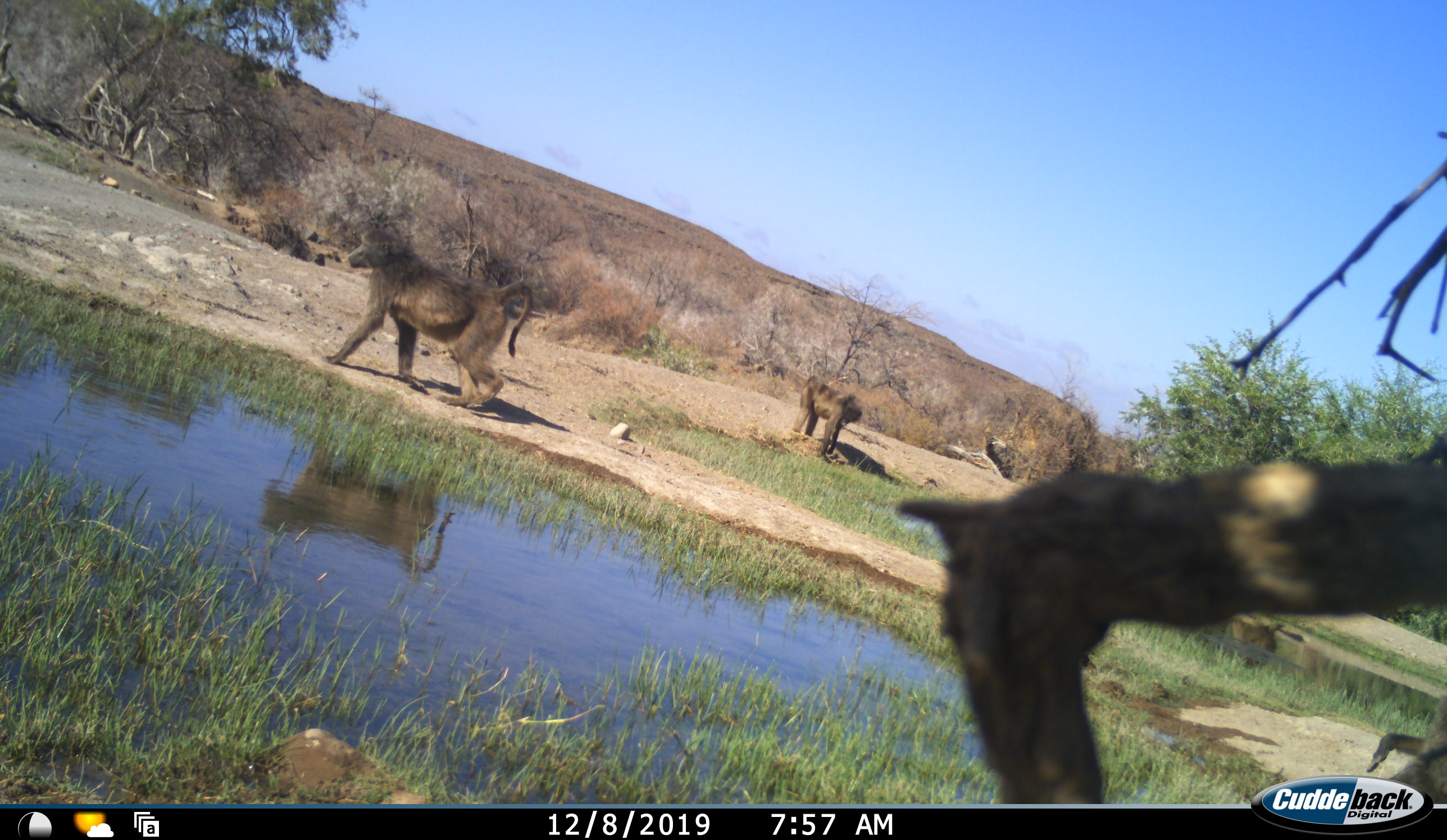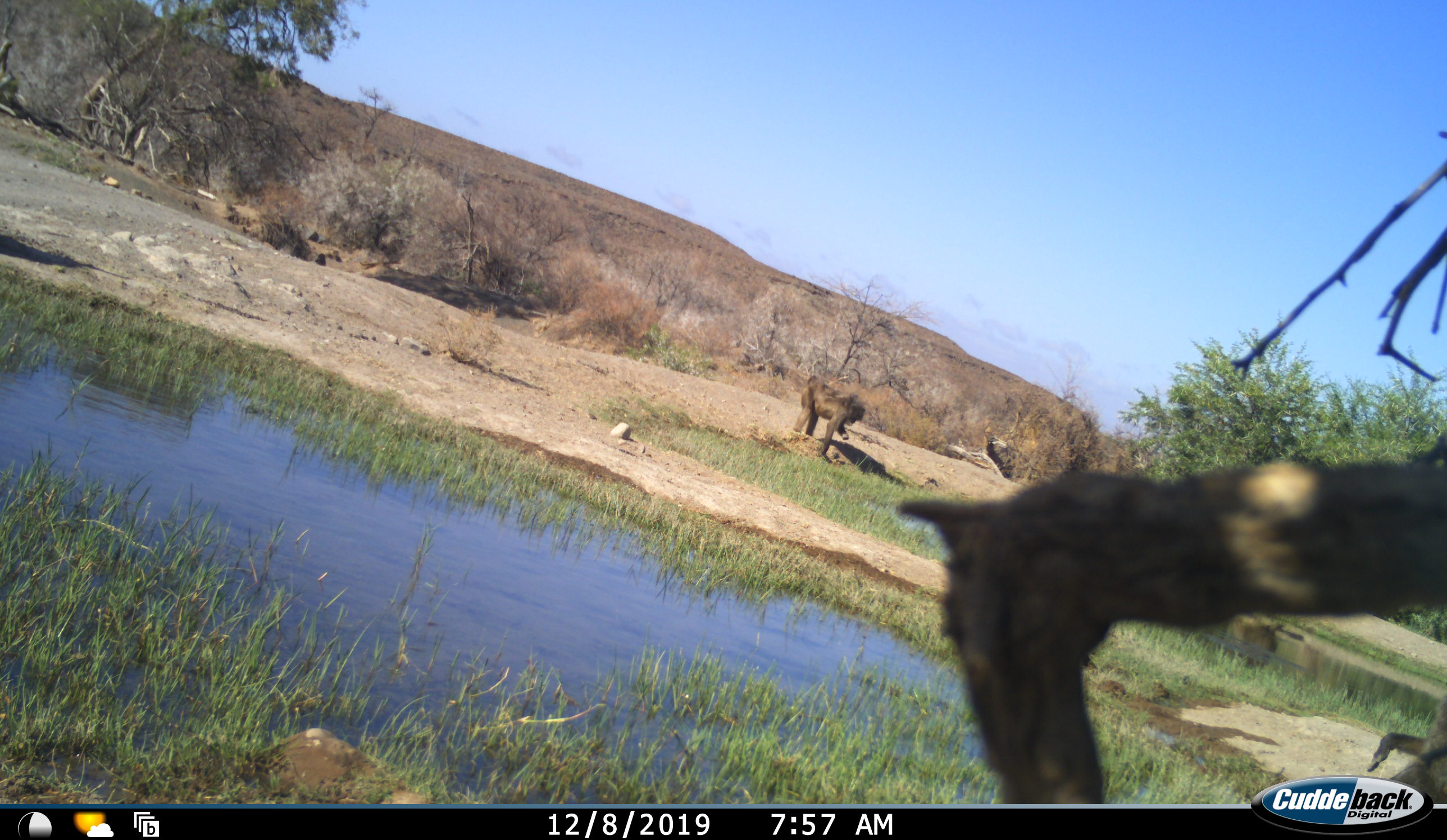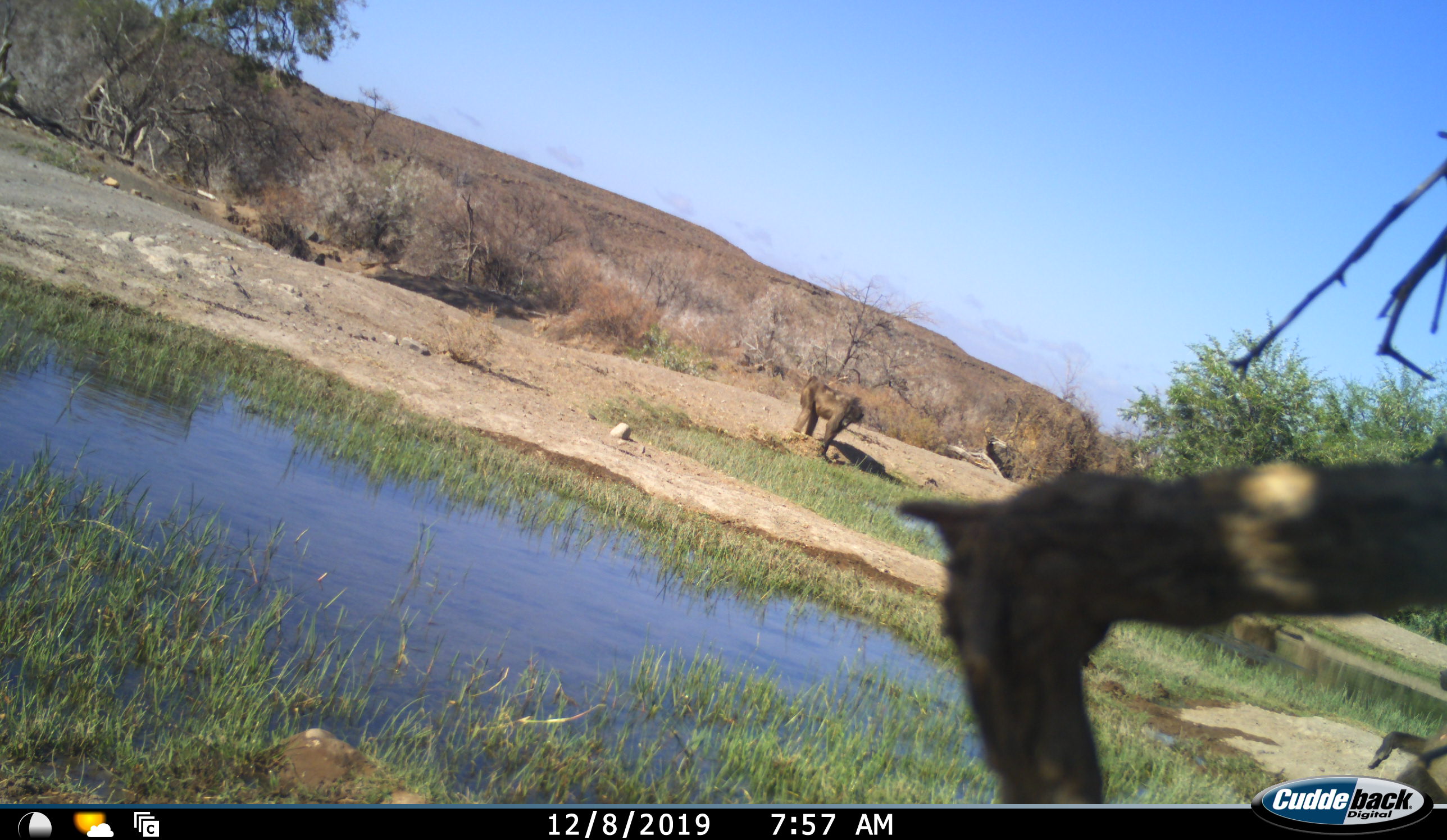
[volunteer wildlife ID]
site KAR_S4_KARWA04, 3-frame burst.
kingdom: Animalia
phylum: Chordata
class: Mammalia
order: Primates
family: Cercopithecidae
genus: Papio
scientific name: Papio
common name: baboon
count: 3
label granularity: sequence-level